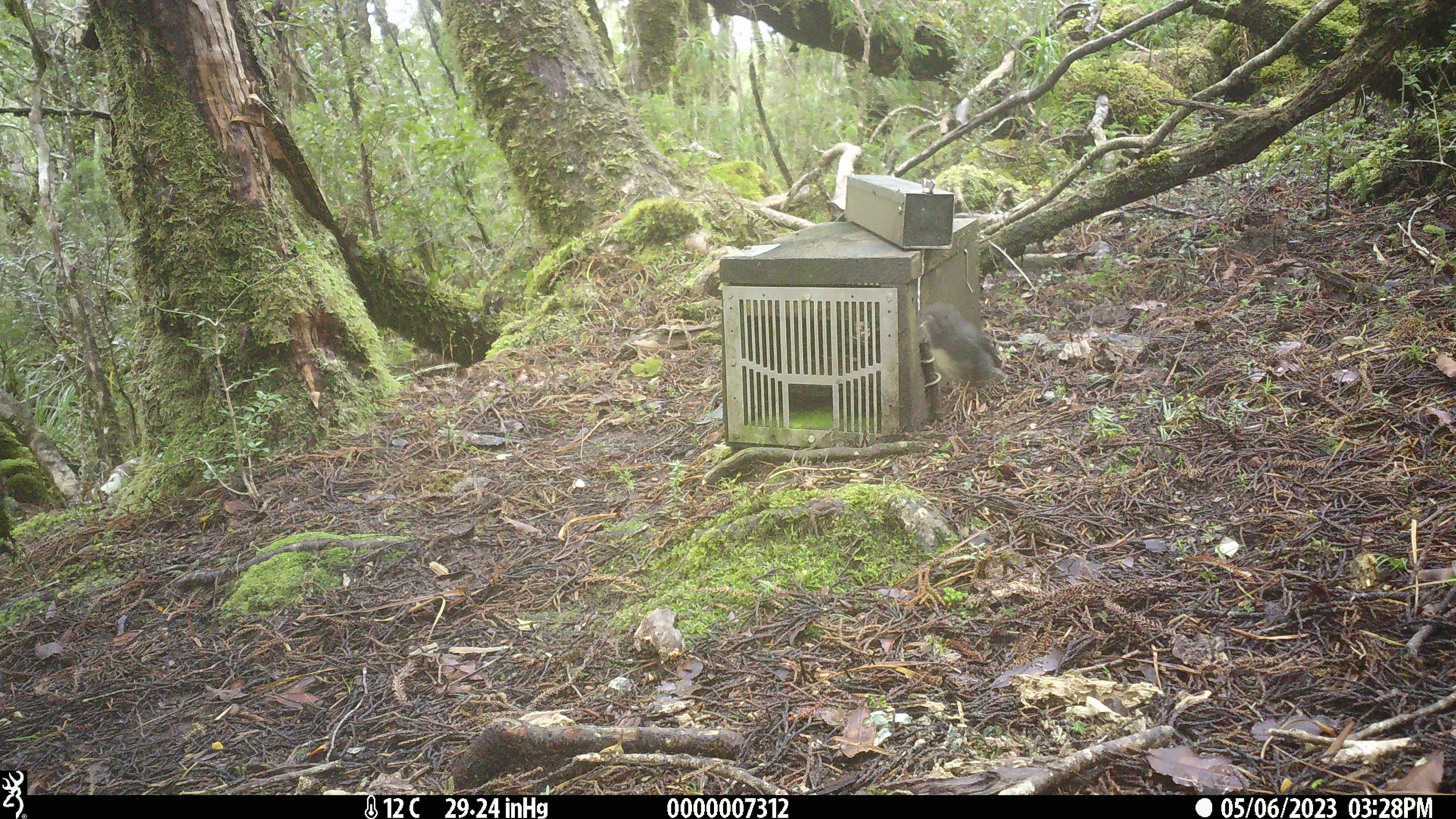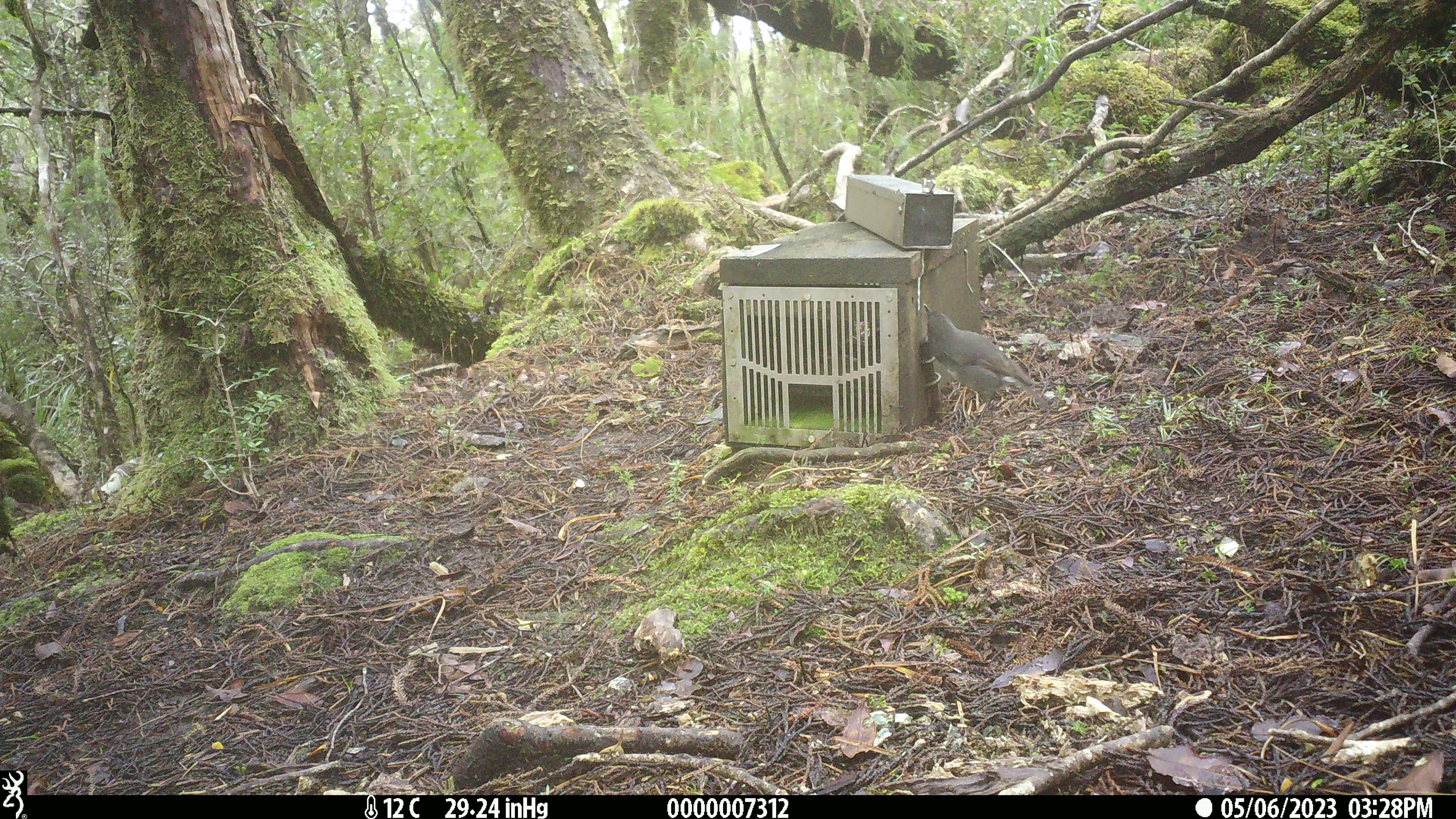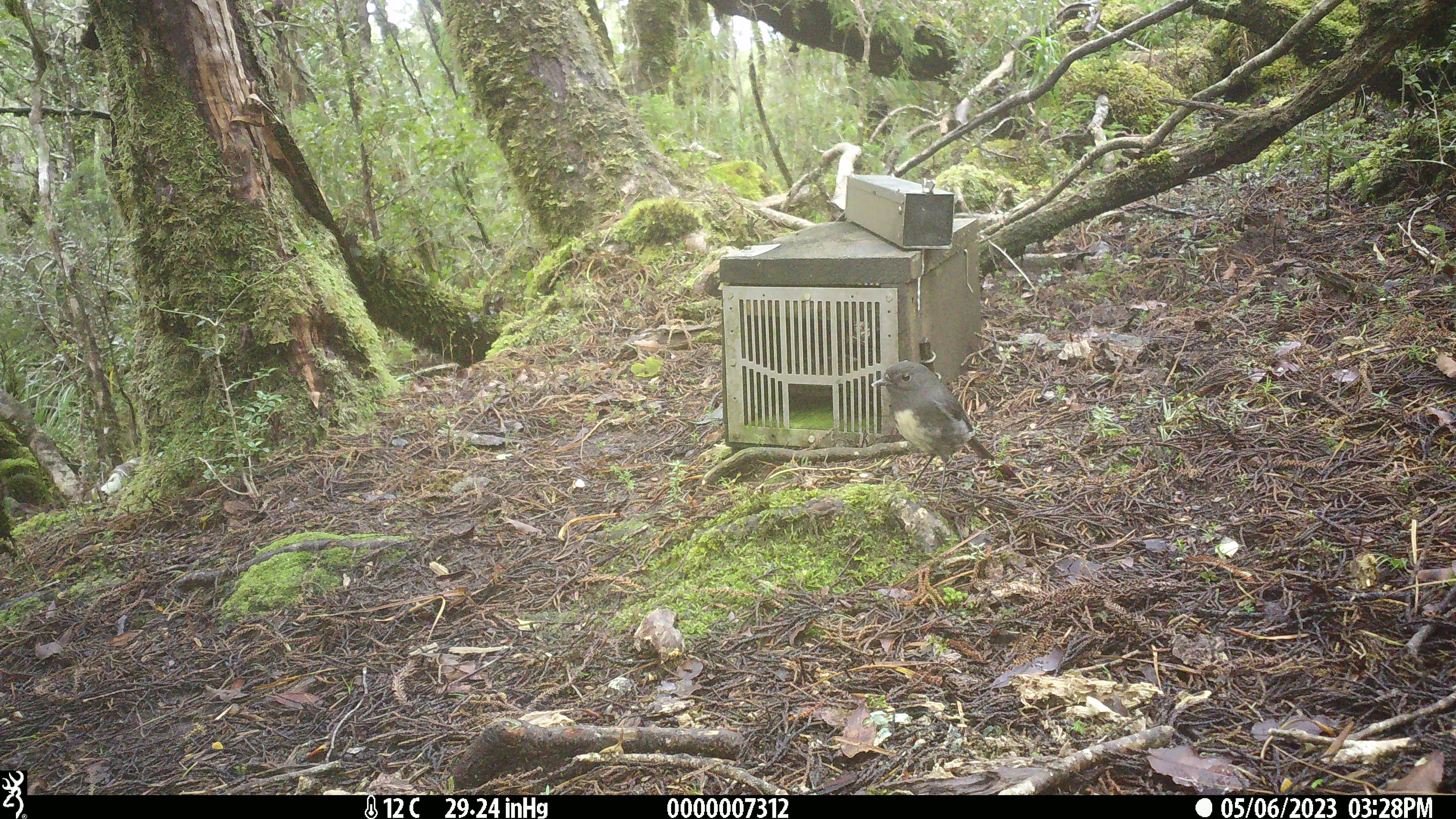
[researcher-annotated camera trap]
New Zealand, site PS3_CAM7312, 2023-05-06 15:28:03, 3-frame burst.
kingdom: Animalia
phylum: Chordata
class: Aves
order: Passeriformes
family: Petroicidae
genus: Petroica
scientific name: Petroica australis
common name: new zealand robin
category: robin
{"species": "robin (new zealand robin) (Petroica australis)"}